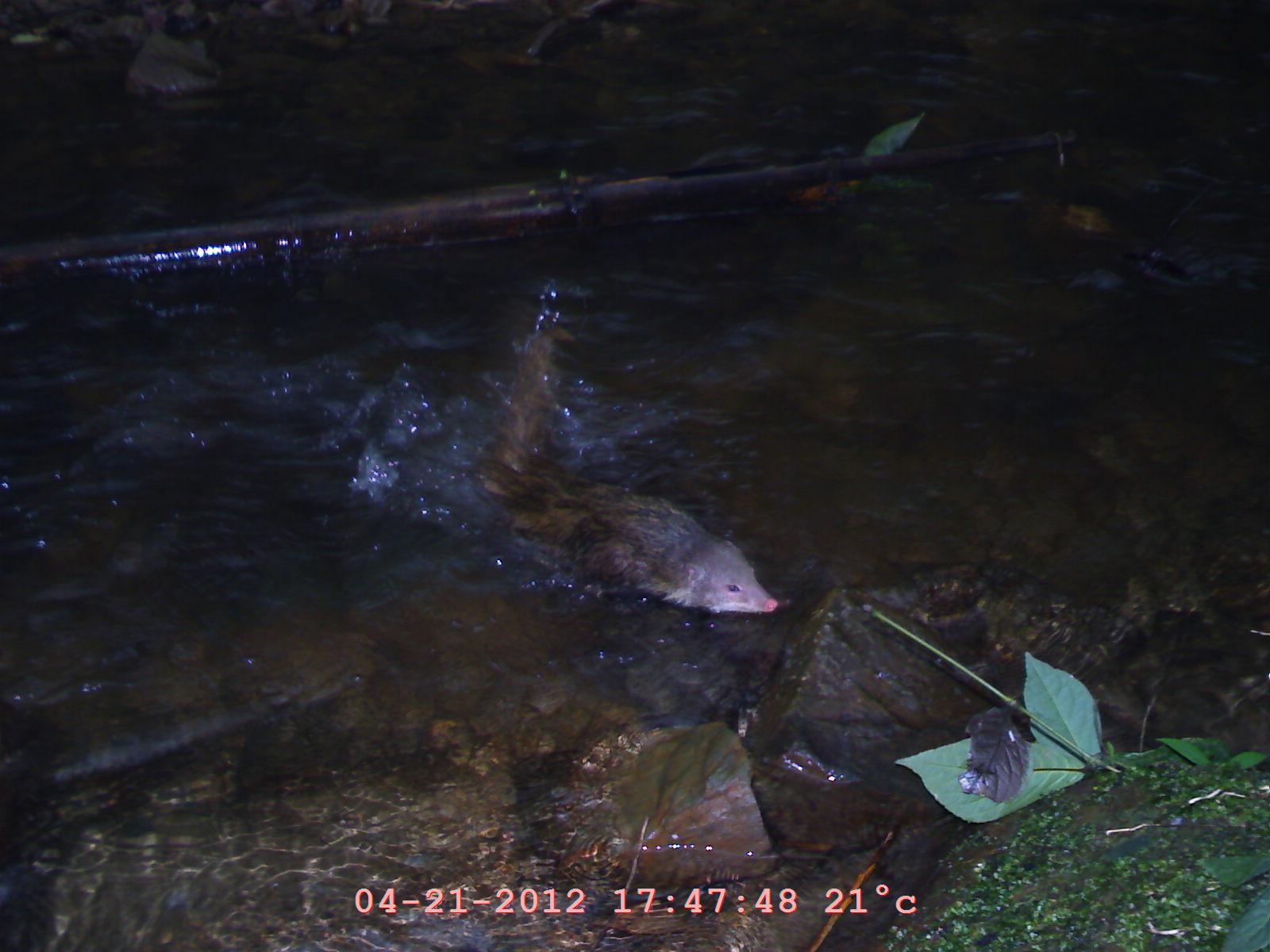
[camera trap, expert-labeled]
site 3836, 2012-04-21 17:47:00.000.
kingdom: Animalia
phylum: Chordata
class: Mammalia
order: Carnivora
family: Herpestidae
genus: Urva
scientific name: Urva urva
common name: crab-eating mongoose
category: herpestes urva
Herpestes urva (crab-eating mongoose) (Urva urva), count 1.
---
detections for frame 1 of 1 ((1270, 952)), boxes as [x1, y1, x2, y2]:
herpestes urva: [457, 314, 780, 615]